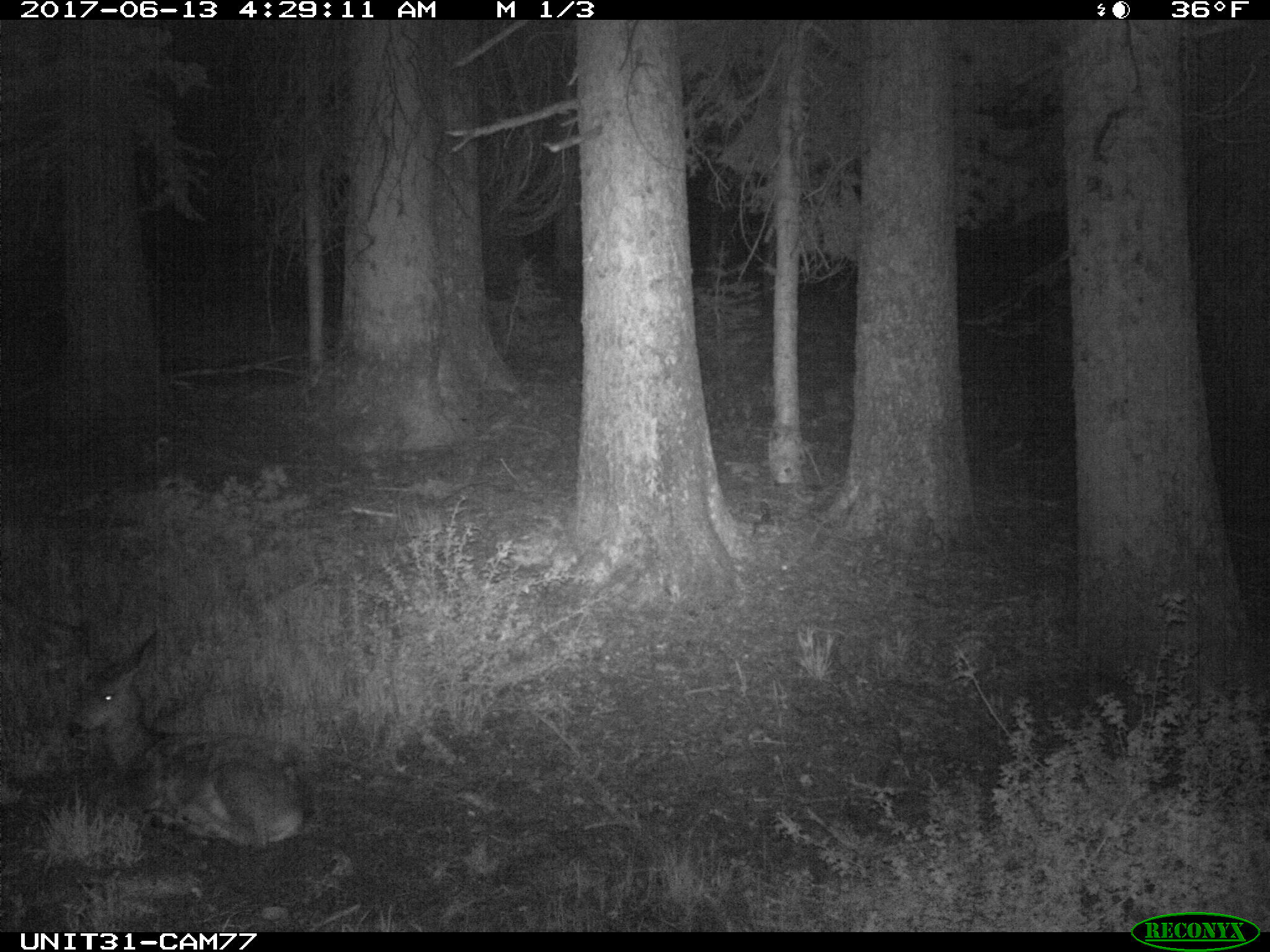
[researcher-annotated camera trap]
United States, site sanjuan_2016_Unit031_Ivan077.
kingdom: Animalia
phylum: Chordata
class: Mammalia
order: Artiodactyla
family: Cervidae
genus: Odocoileus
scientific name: Odocoileus hemionus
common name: mule deer